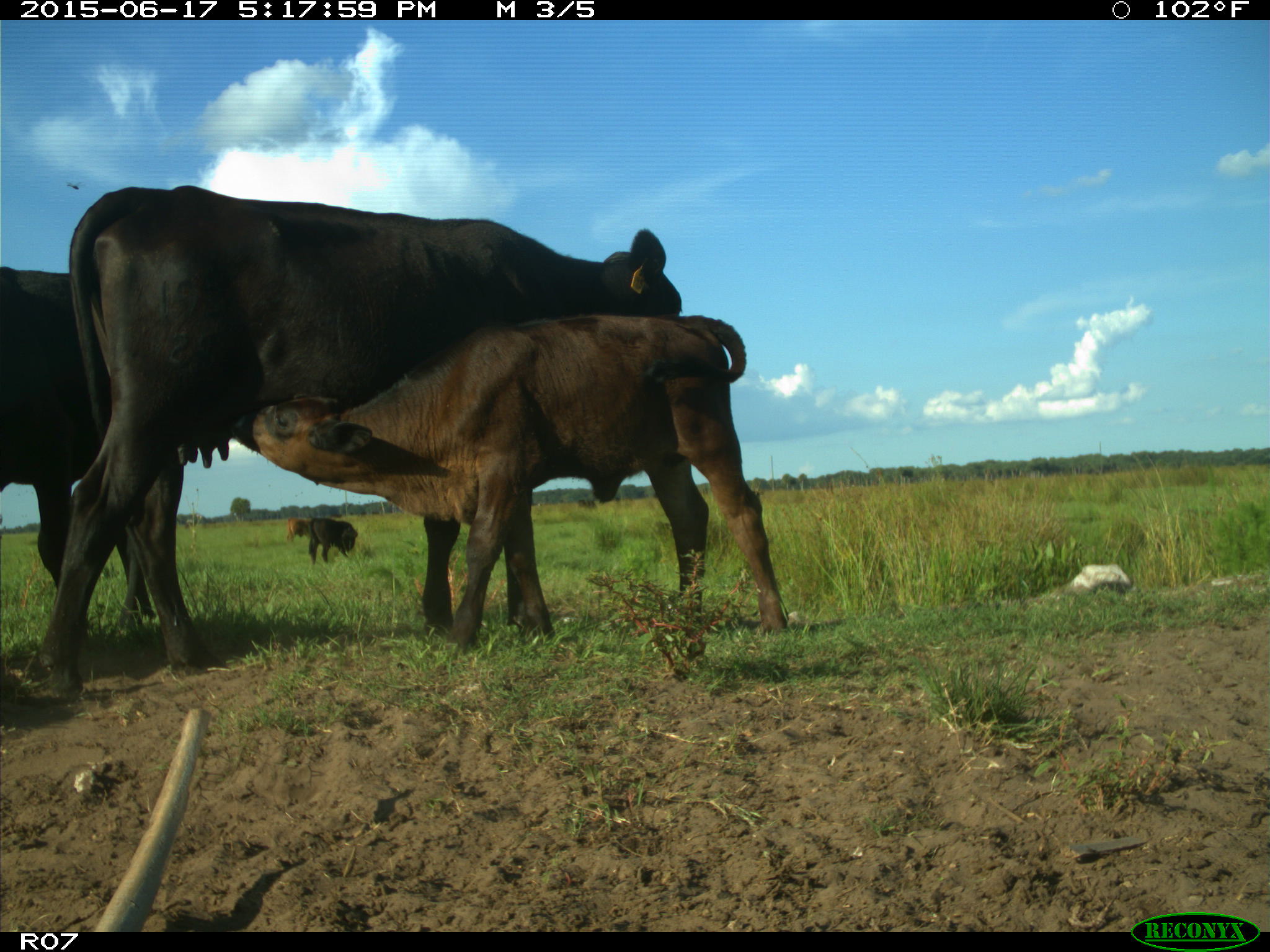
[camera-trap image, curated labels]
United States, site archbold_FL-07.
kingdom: Animalia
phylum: Chordata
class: Mammalia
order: Artiodactyla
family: Bovidae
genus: Bos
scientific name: Bos taurus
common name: domestic cow